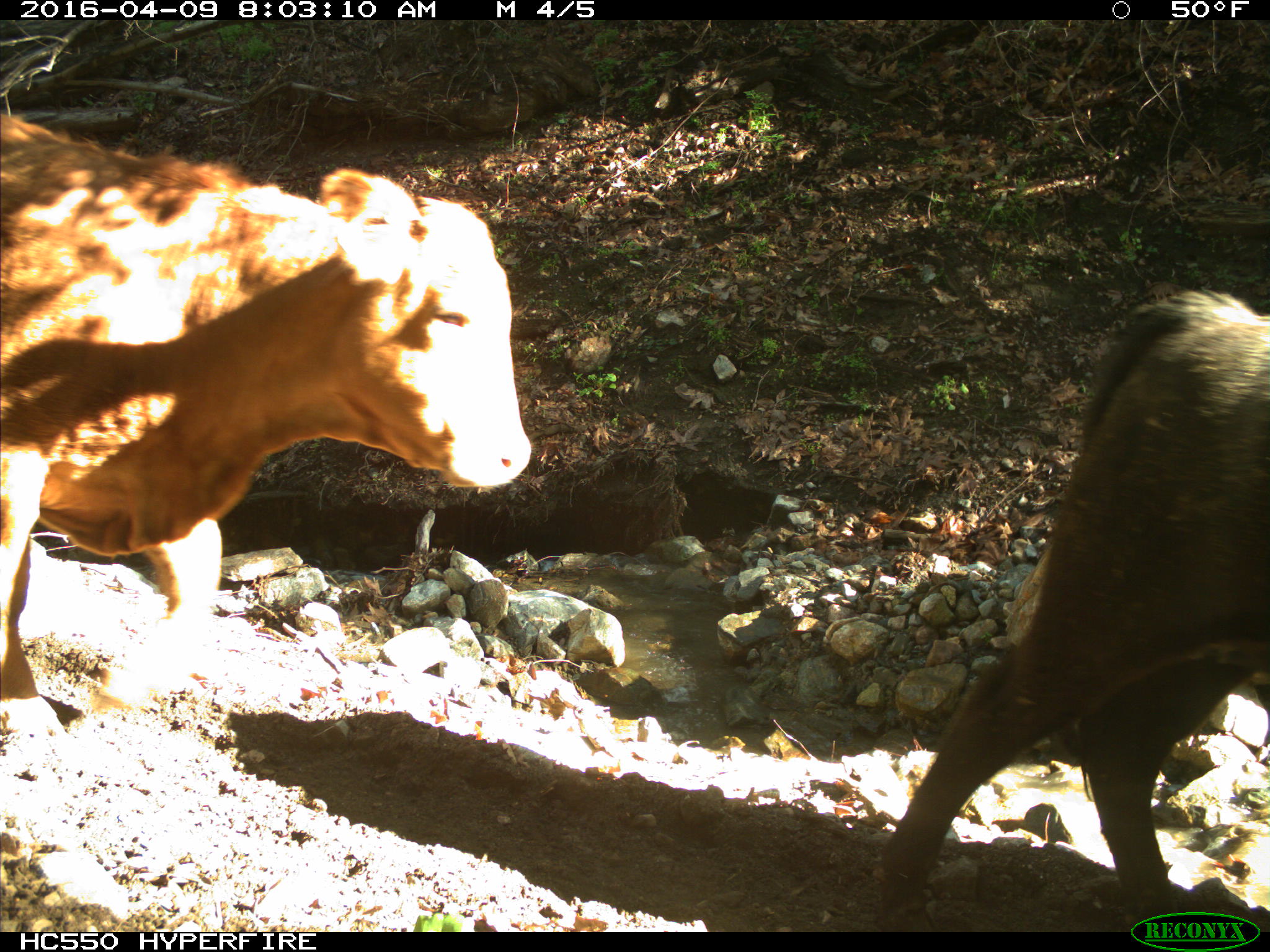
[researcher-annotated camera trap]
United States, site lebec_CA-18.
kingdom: Animalia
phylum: Chordata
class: Mammalia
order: Artiodactyla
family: Bovidae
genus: Bos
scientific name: Bos taurus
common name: domestic cow